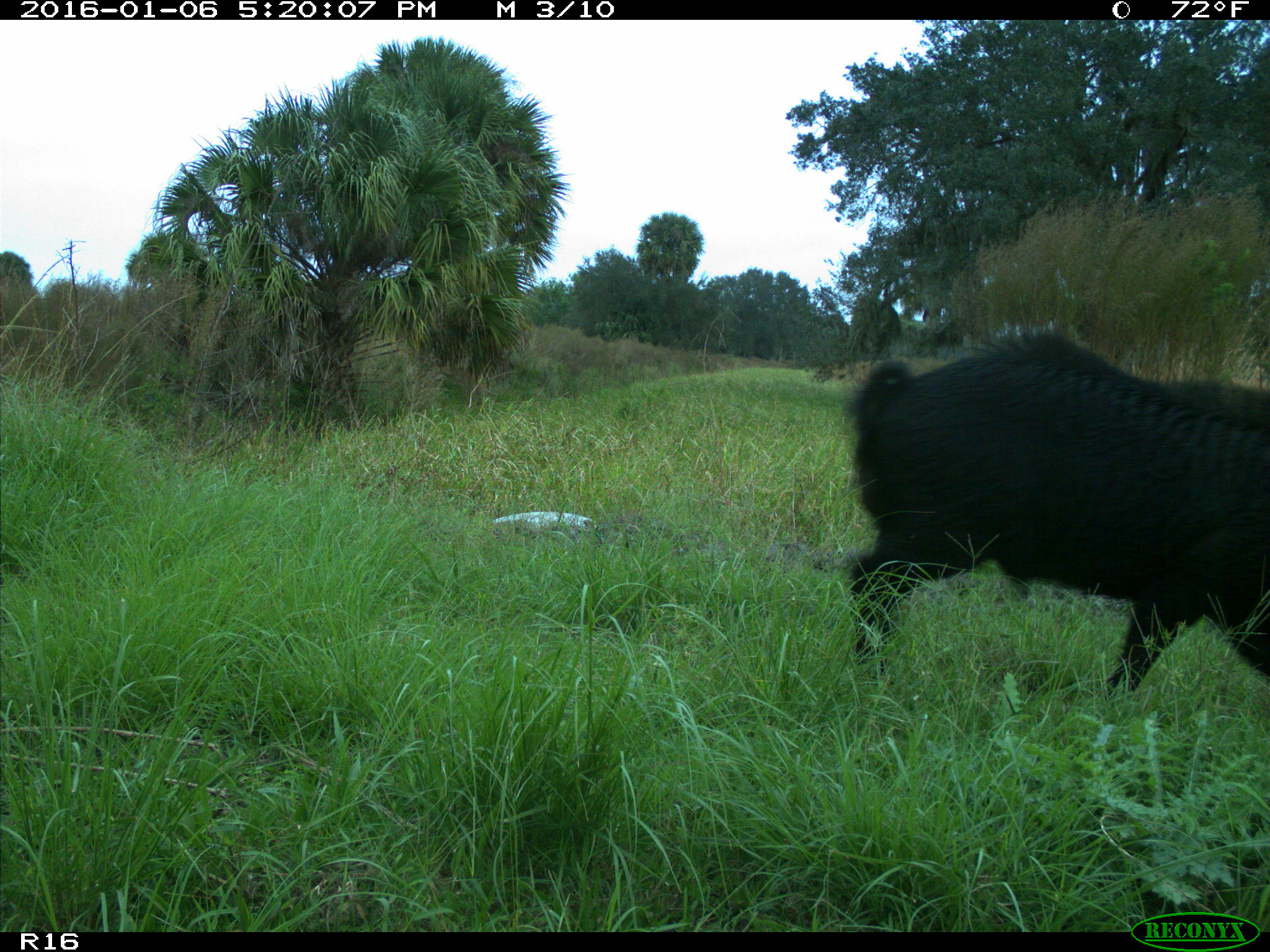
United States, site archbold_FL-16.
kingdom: Animalia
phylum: Chordata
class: Mammalia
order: Artiodactyla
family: Suidae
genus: Sus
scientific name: Sus scrofa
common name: wild boar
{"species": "Sus scrofa (wild boar)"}